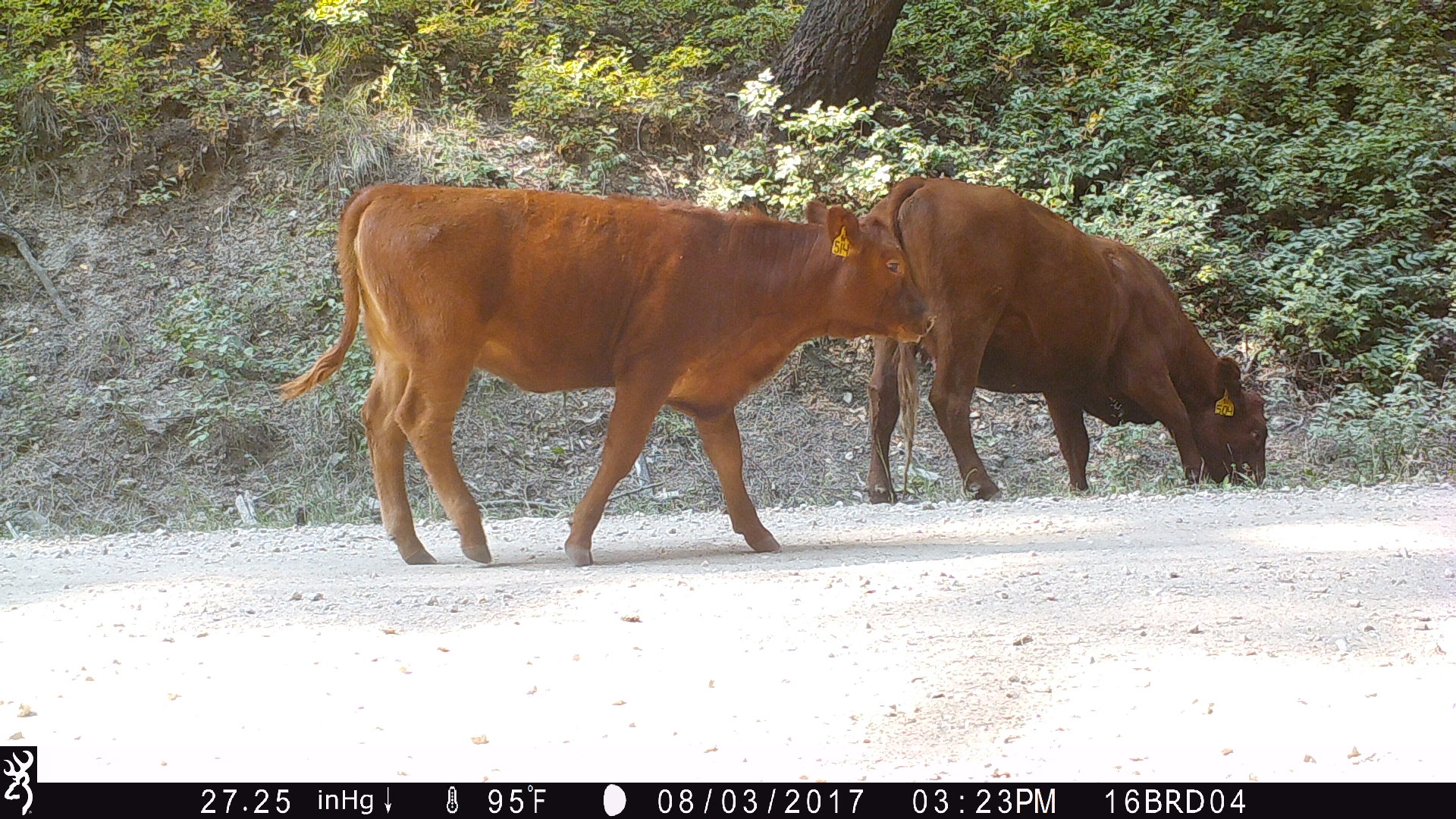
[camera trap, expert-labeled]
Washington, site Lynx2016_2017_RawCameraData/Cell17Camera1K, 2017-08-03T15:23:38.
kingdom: Animalia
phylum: Chordata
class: Mammalia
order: Artiodactyla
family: Bovidae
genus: Bos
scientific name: Bos taurus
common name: domestic cattle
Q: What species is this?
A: Domestic cattle (Bos taurus).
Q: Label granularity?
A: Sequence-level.